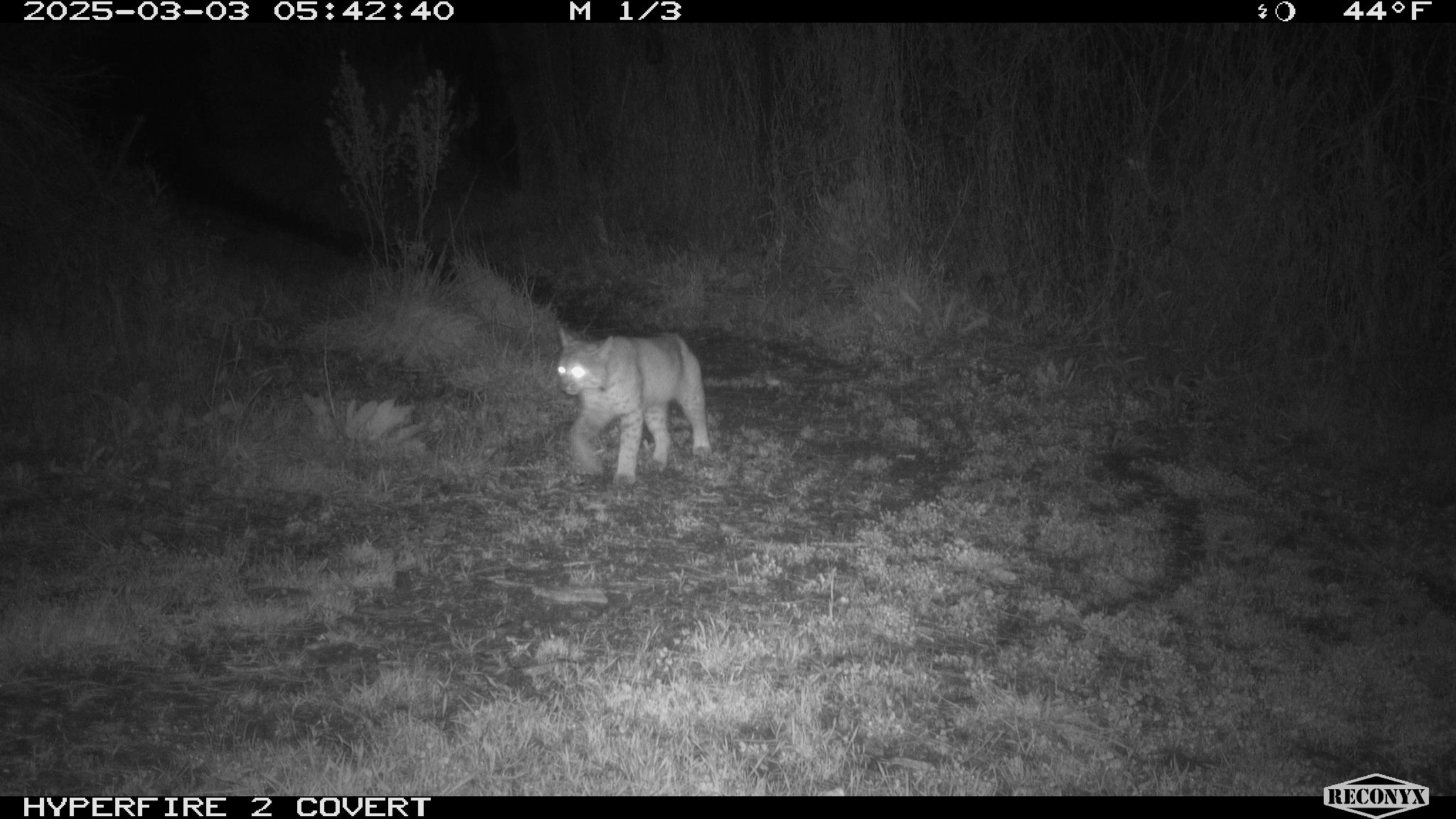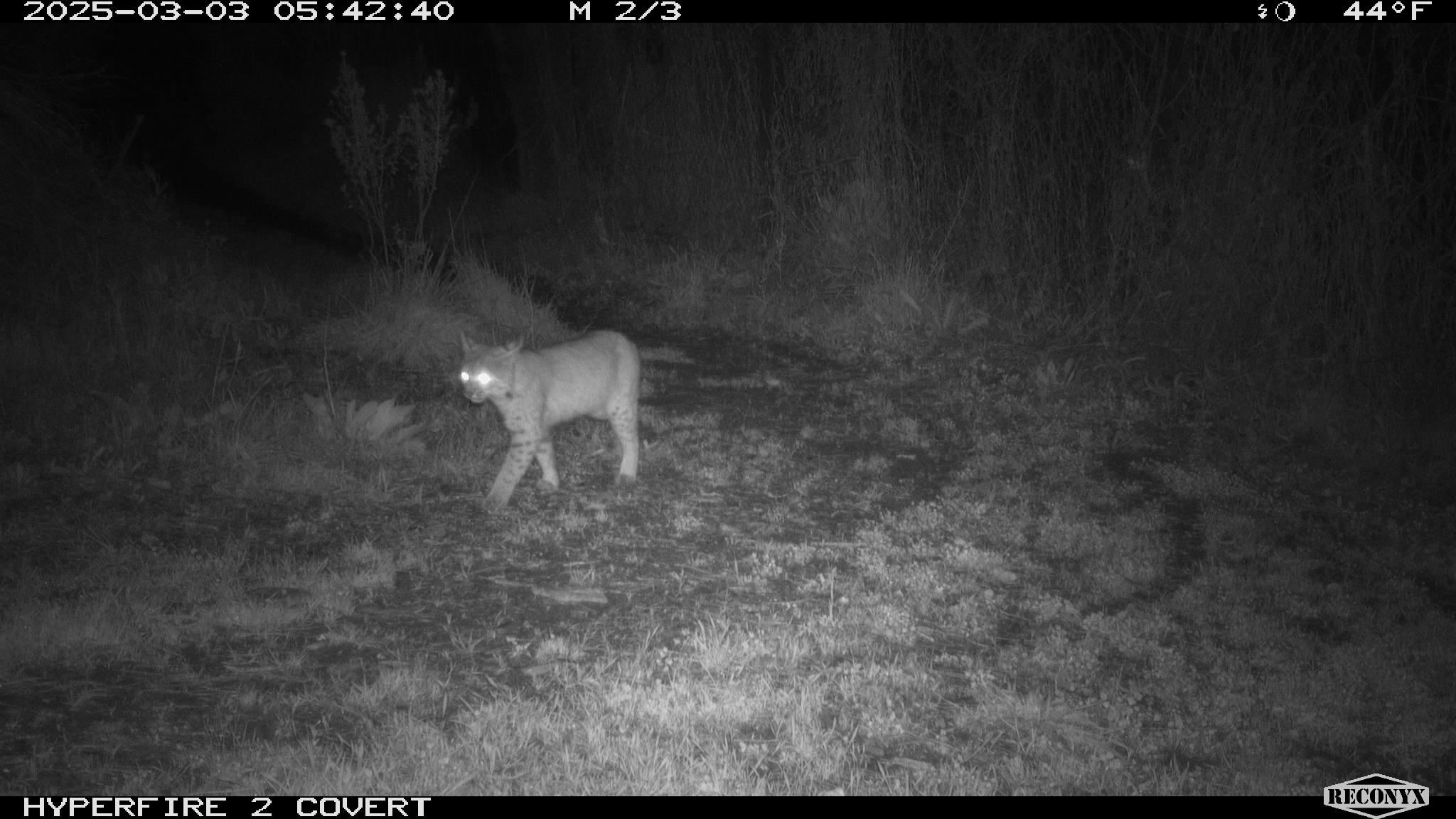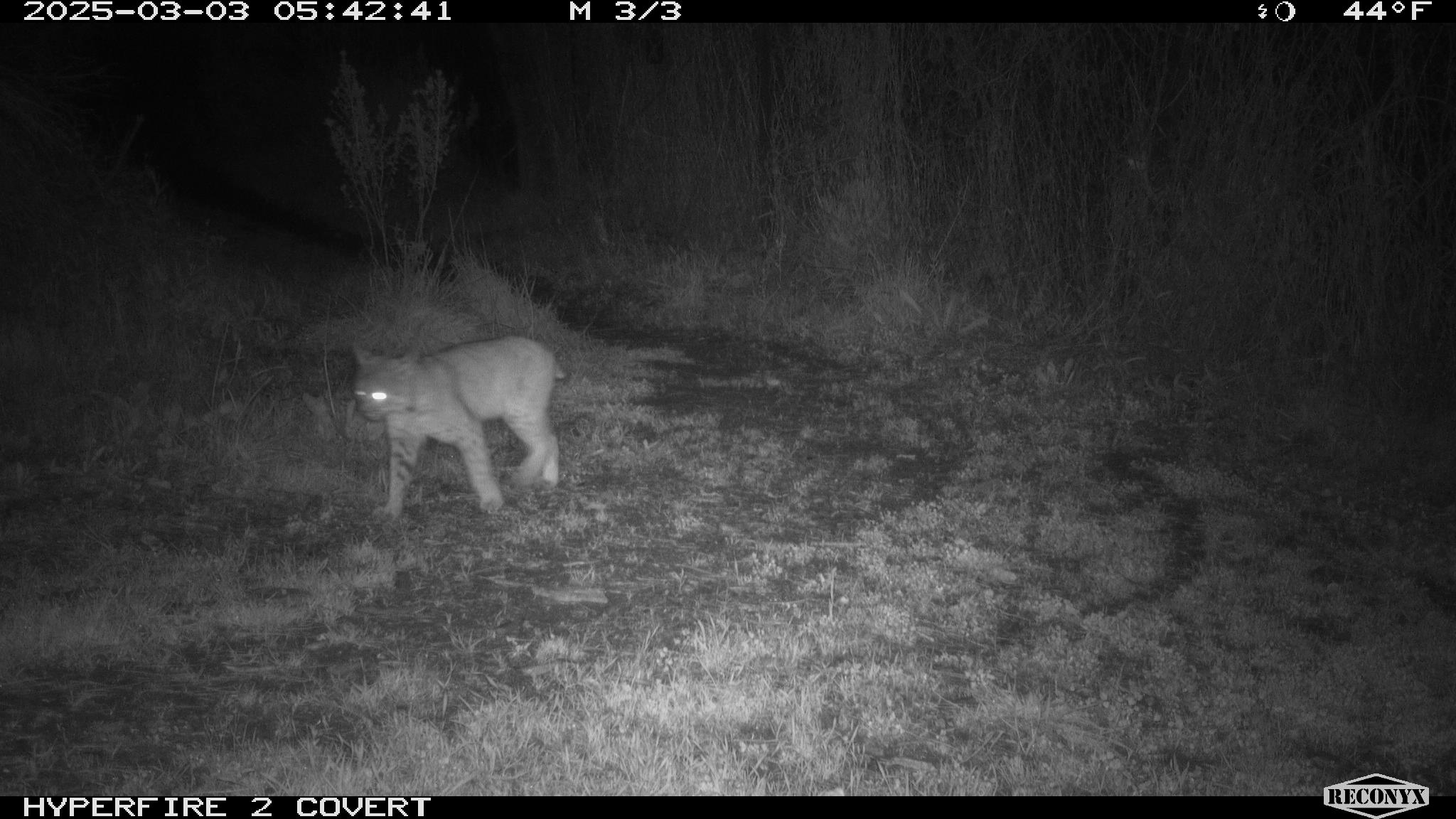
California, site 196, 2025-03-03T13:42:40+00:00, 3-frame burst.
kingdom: Animalia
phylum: Chordata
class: Mammalia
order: Carnivora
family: Felidae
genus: Lynx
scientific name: Lynx rufus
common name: bobcat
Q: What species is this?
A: Bobcat (Lynx rufus).